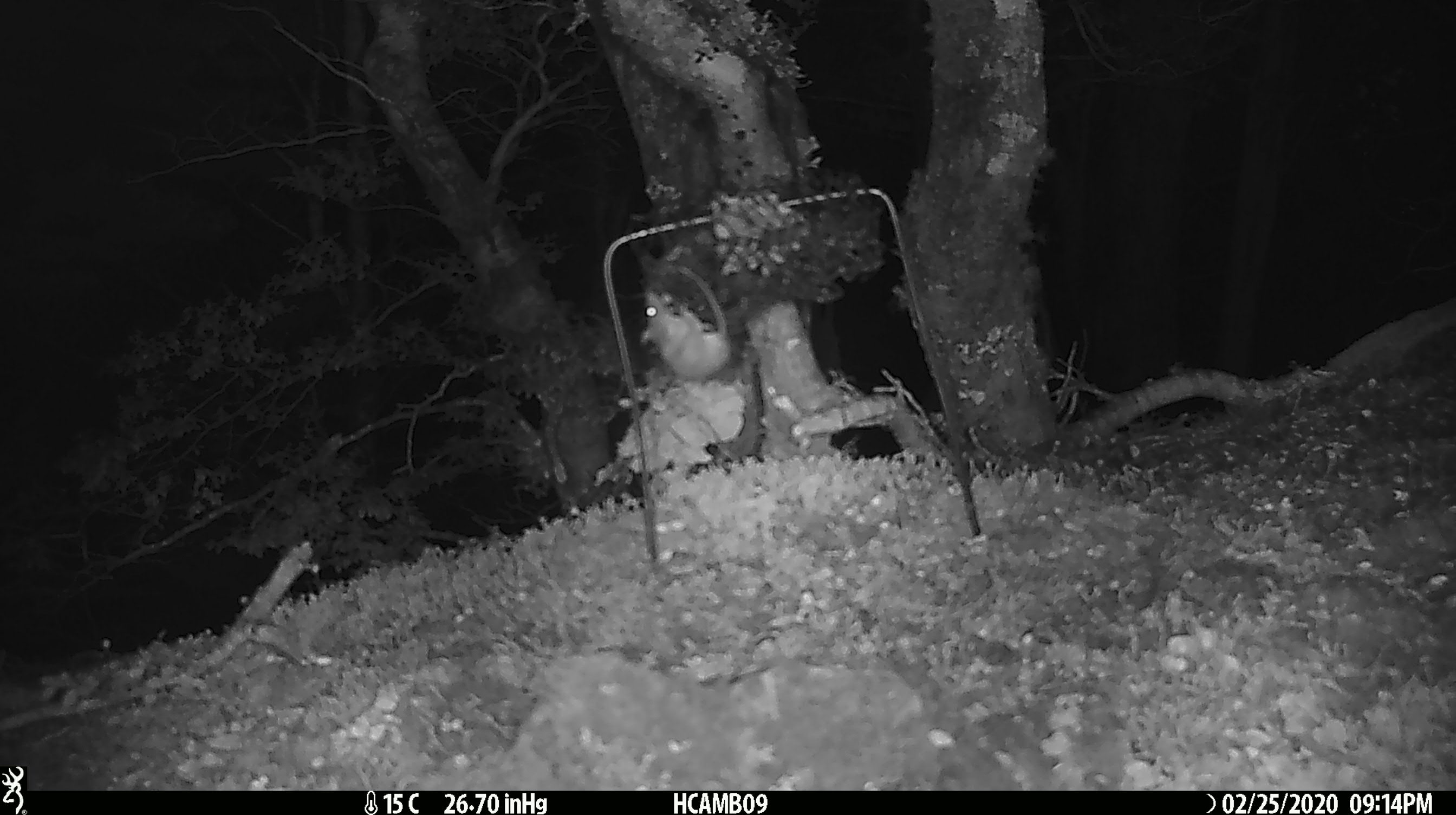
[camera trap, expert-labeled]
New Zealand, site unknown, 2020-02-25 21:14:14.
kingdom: Animalia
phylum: Chordata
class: Mammalia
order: Rodentia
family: Muridae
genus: Mus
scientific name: Mus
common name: mouse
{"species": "mouse (Mus)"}